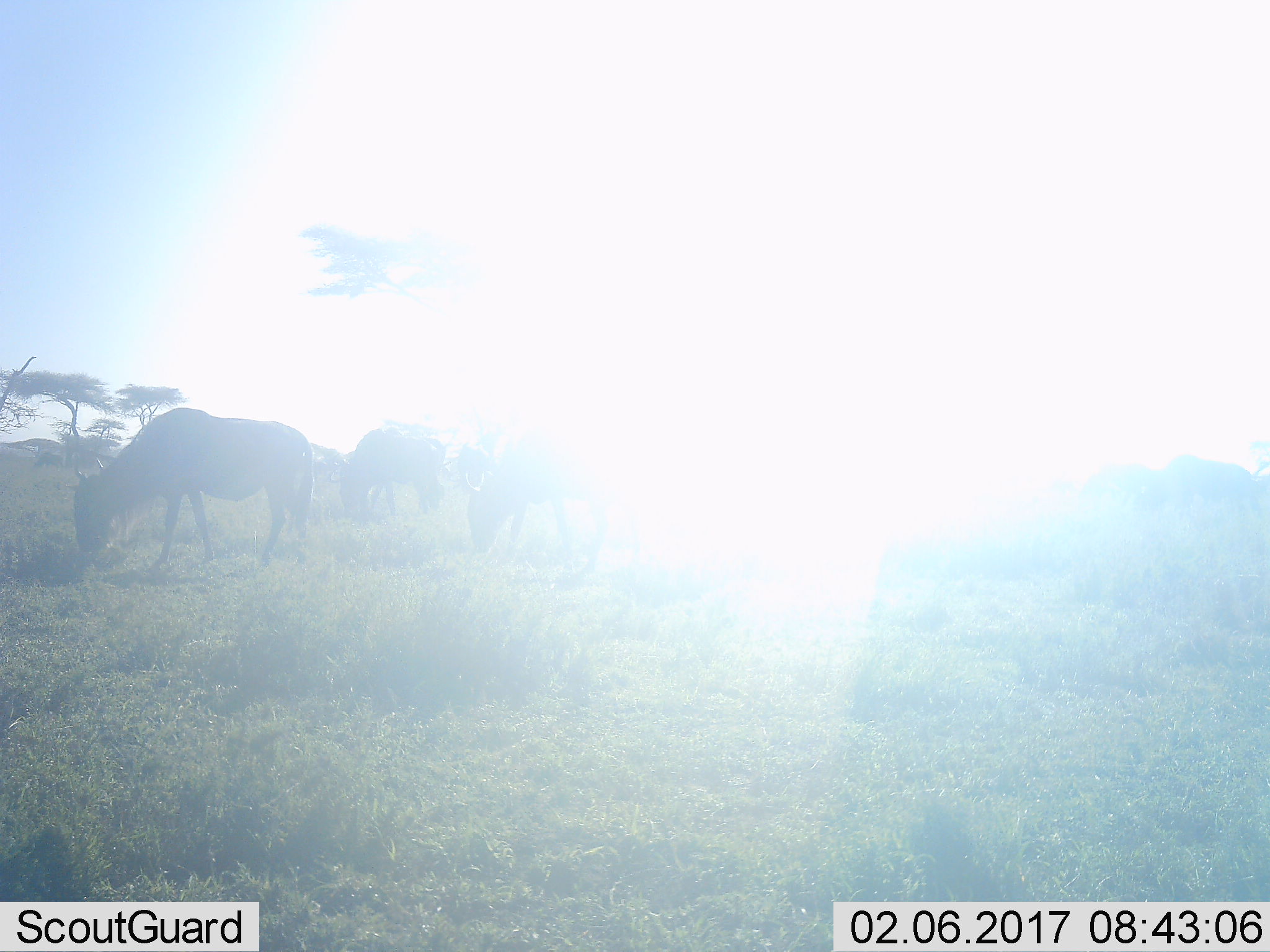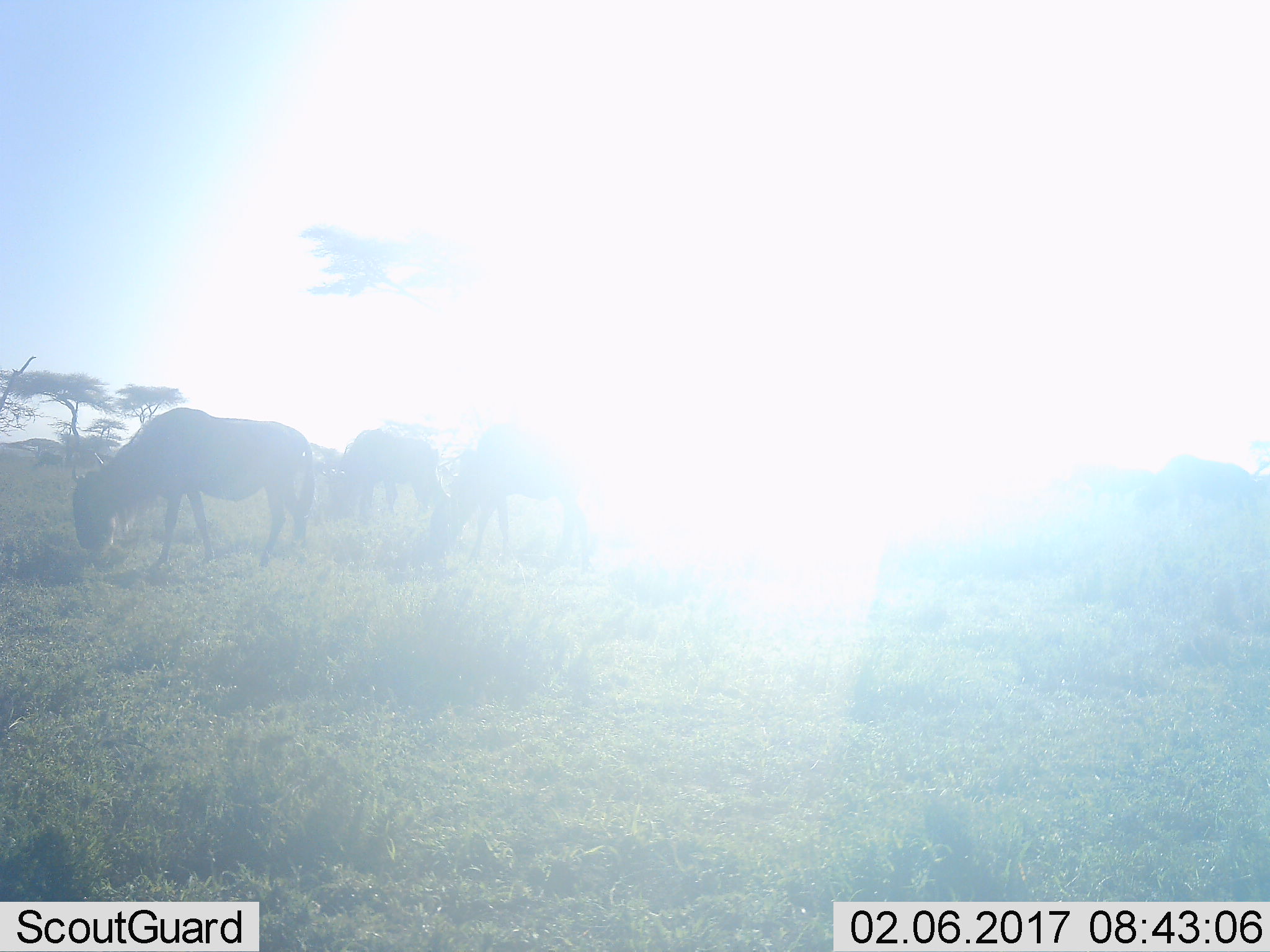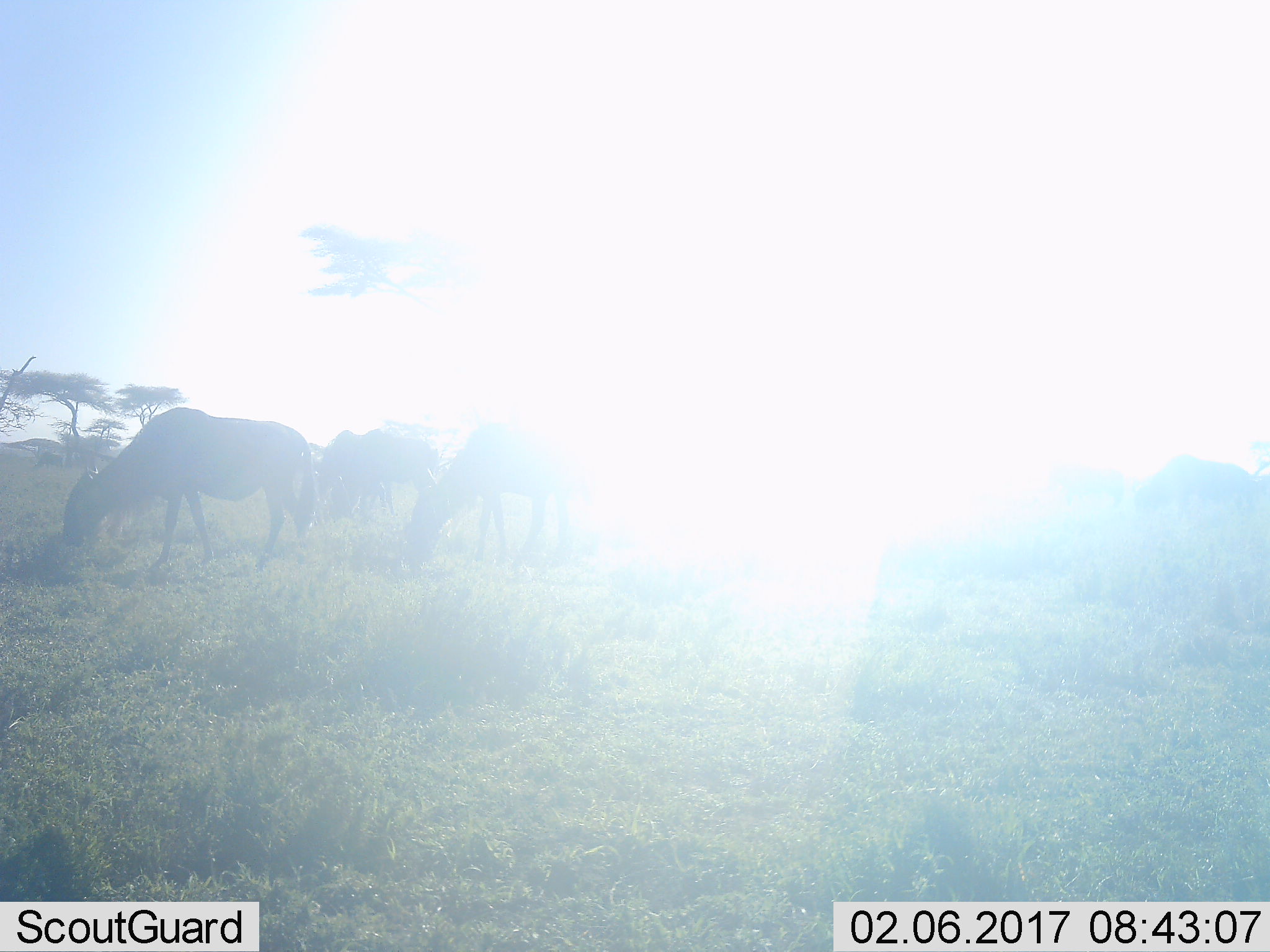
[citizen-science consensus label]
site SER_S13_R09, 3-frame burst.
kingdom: Animalia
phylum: Chordata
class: Mammalia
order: Artiodactyla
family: Bovidae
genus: Connochaetes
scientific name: Connochaetes taurinus taurinus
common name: blue wildebeest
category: wildebeestblue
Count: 4.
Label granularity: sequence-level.